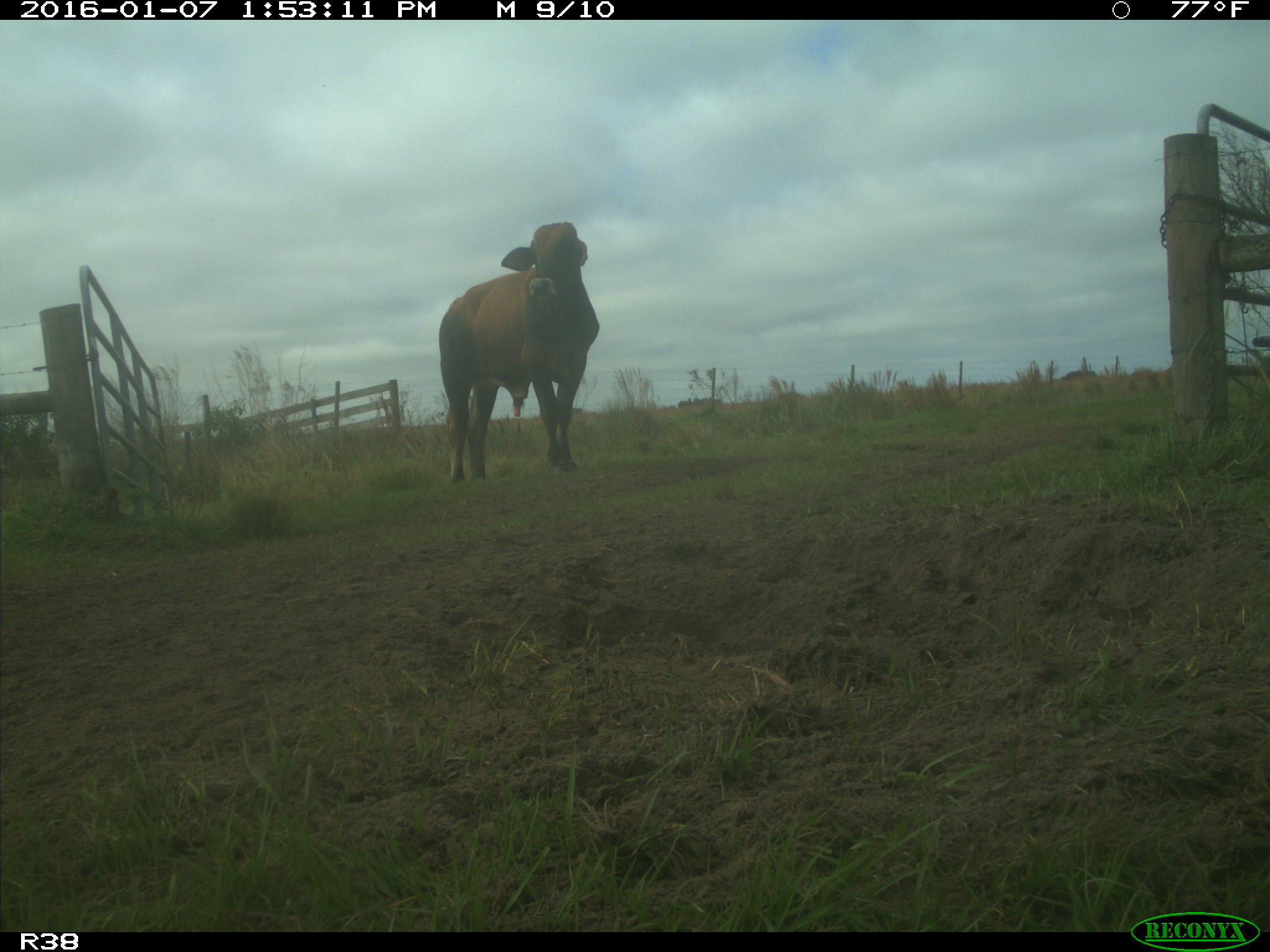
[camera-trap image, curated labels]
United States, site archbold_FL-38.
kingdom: Animalia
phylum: Chordata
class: Mammalia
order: Artiodactyla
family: Bovidae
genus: Bos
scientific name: Bos taurus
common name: domestic cow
Bos taurus (domestic cow).